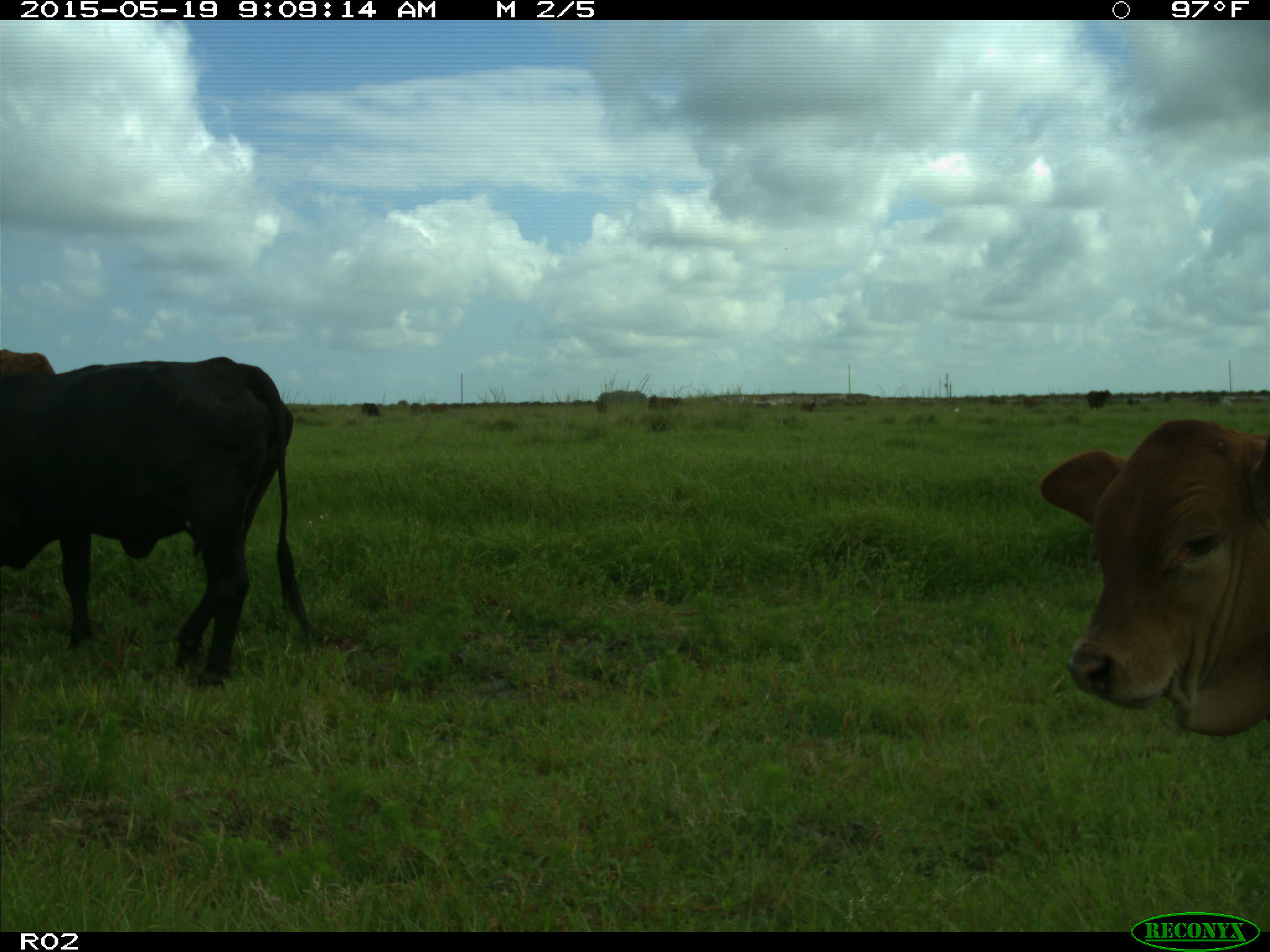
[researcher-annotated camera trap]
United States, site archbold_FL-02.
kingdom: Animalia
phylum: Chordata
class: Mammalia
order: Artiodactyla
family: Bovidae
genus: Bos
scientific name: Bos taurus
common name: domestic cow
Bos taurus (domestic cow).